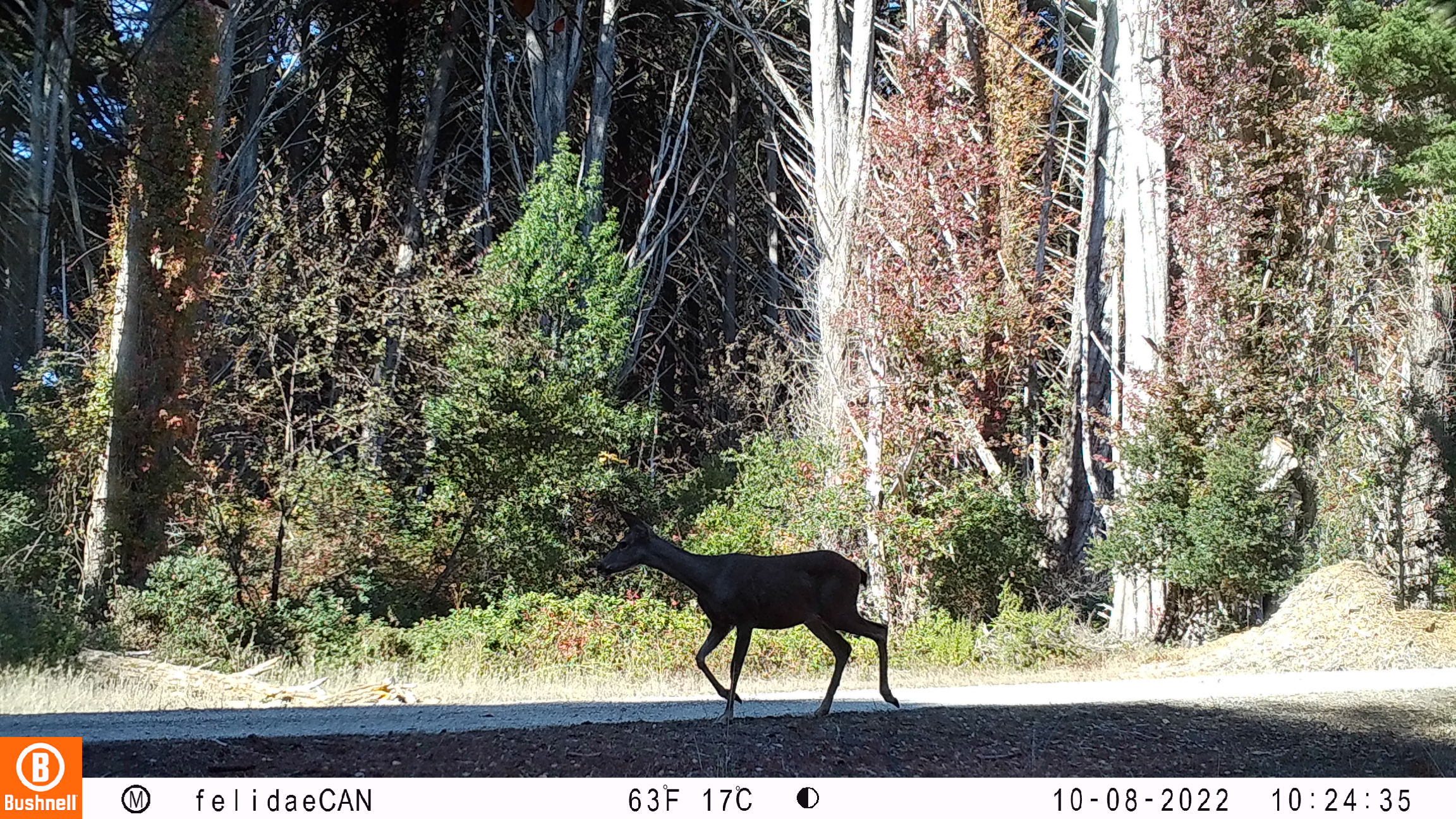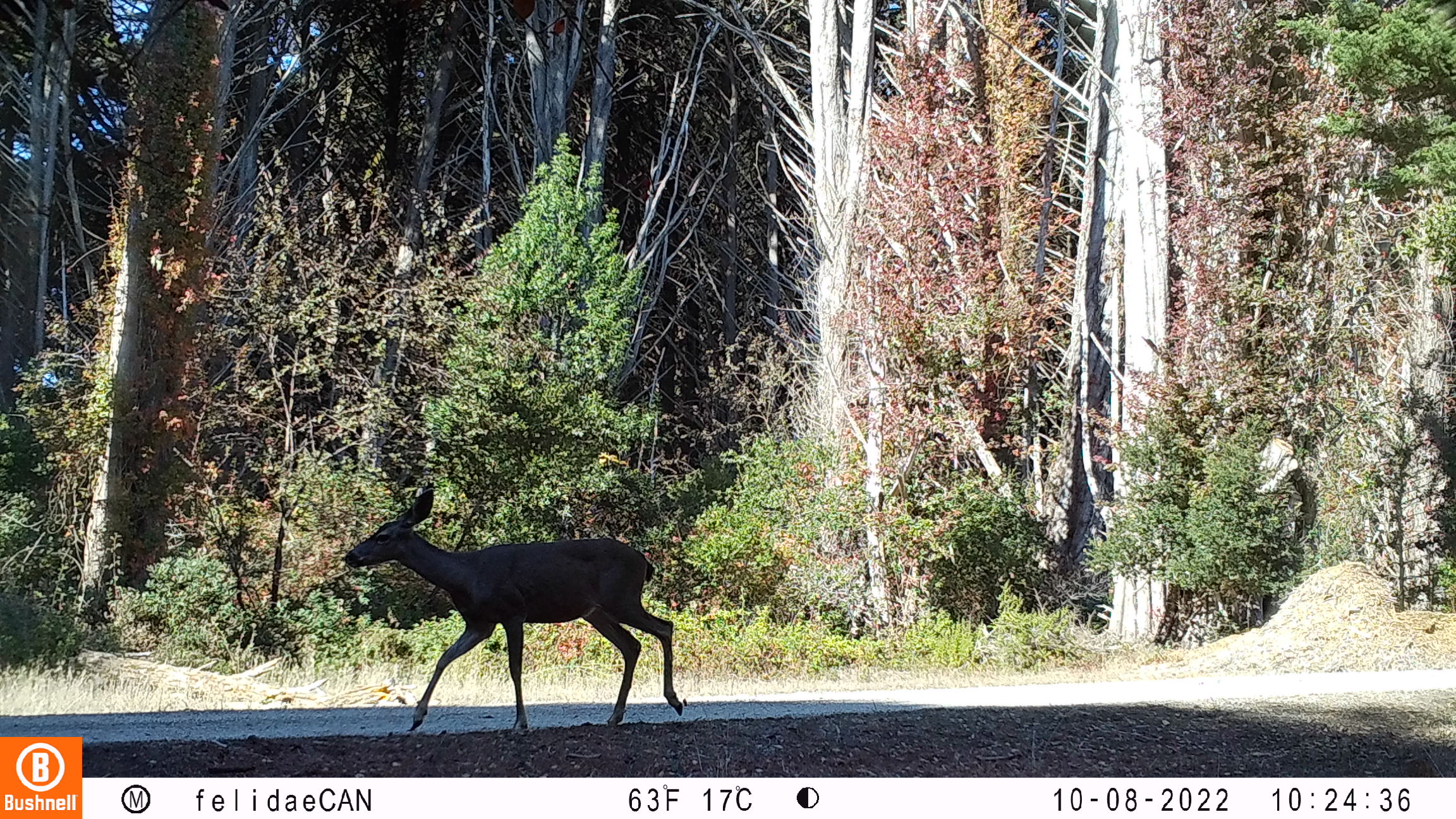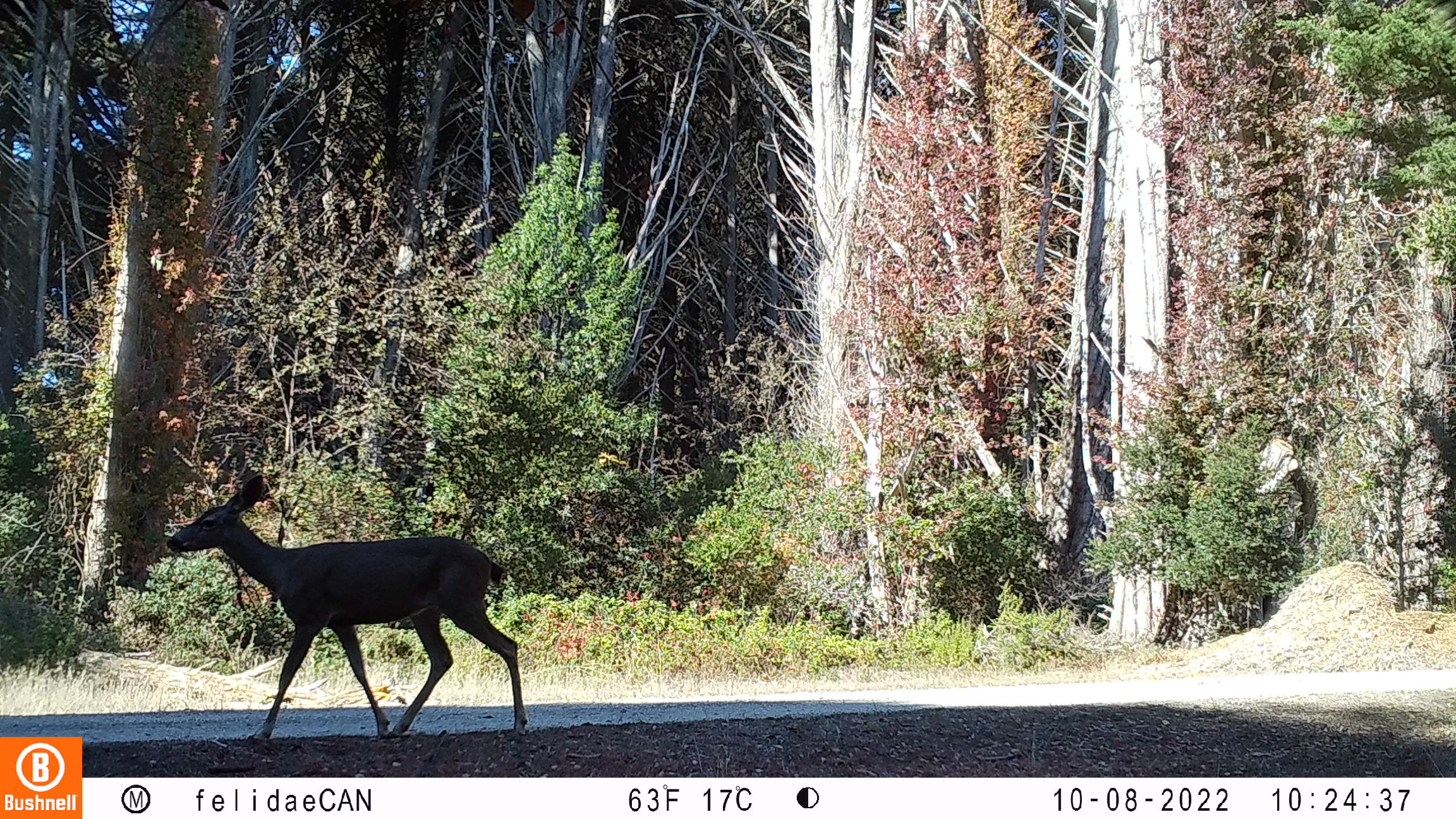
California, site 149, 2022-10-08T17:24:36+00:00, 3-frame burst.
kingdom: Animalia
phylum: Chordata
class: Mammalia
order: Artiodactyla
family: Cervidae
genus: Odocoileus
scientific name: Odocoileus hemionus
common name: mule deer